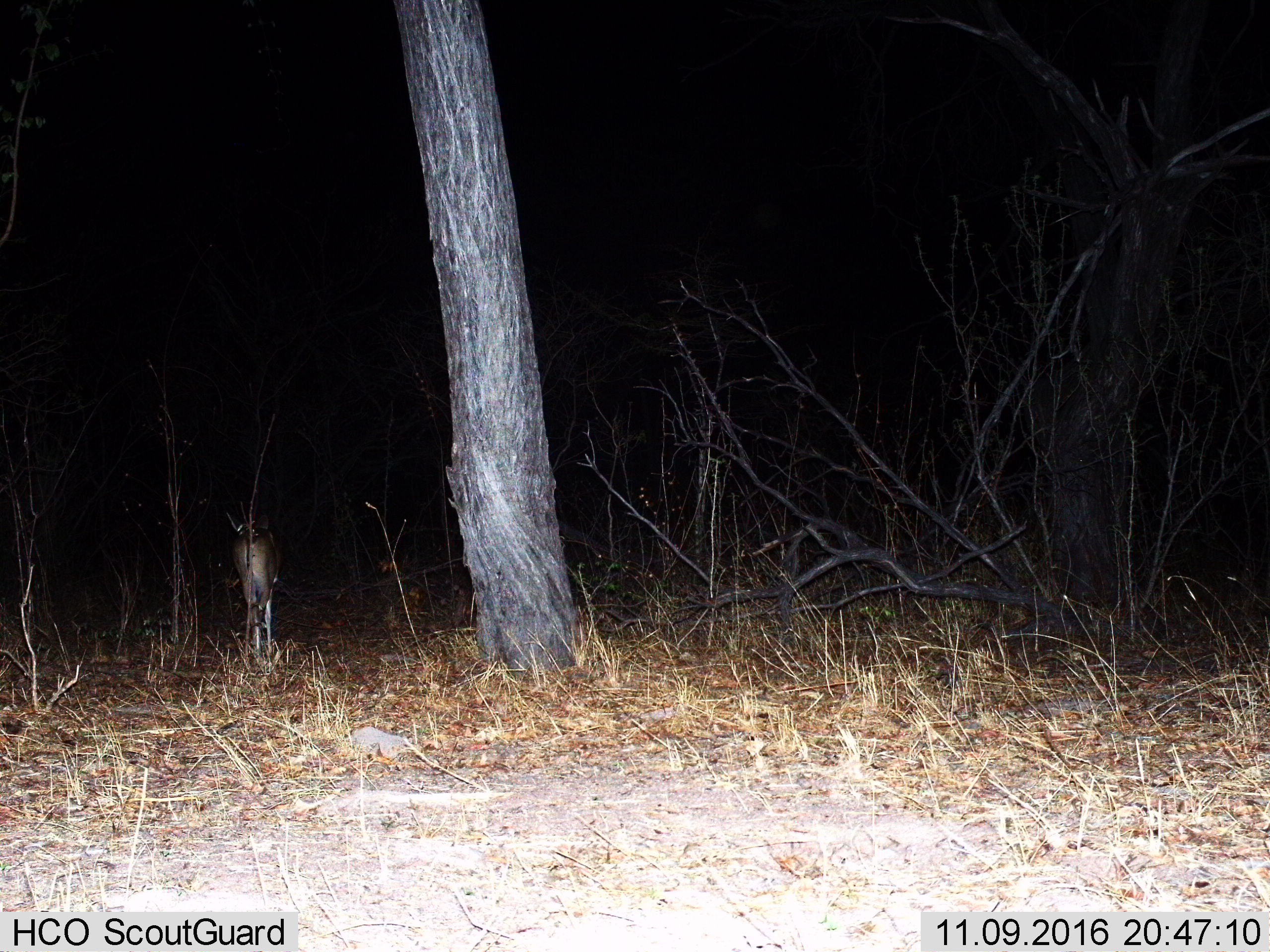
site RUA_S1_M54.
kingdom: Animalia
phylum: Chordata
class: Mammalia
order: Artiodactyla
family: Bovidae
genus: Tragelaphus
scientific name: Tragelaphus scriptus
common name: bushbuck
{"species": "bushbuck (Tragelaphus scriptus)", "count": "1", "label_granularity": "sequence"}